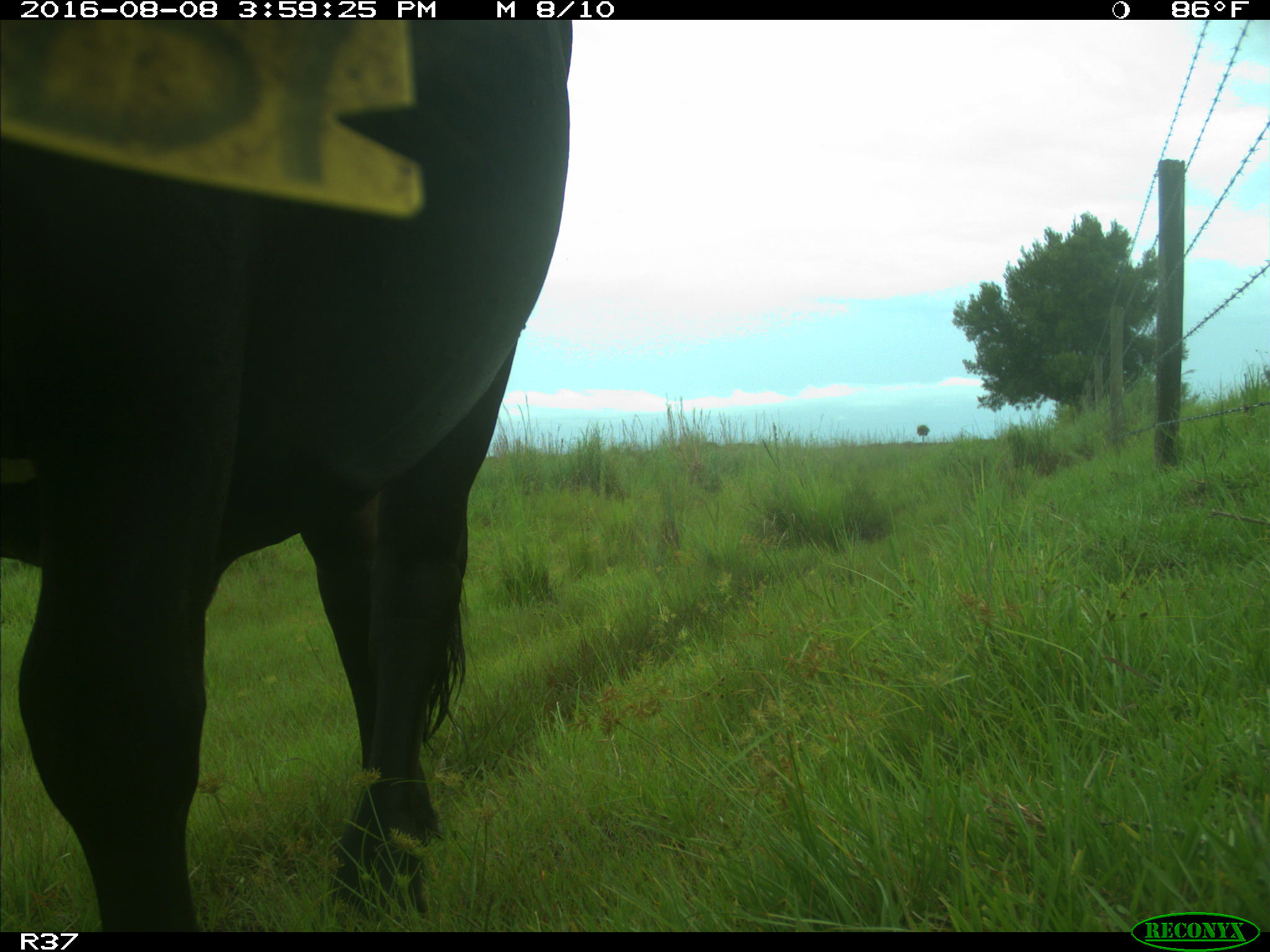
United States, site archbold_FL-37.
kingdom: Animalia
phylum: Chordata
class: Mammalia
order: Artiodactyla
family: Bovidae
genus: Bos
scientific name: Bos taurus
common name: domestic cow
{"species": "Bos taurus (domestic cow)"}